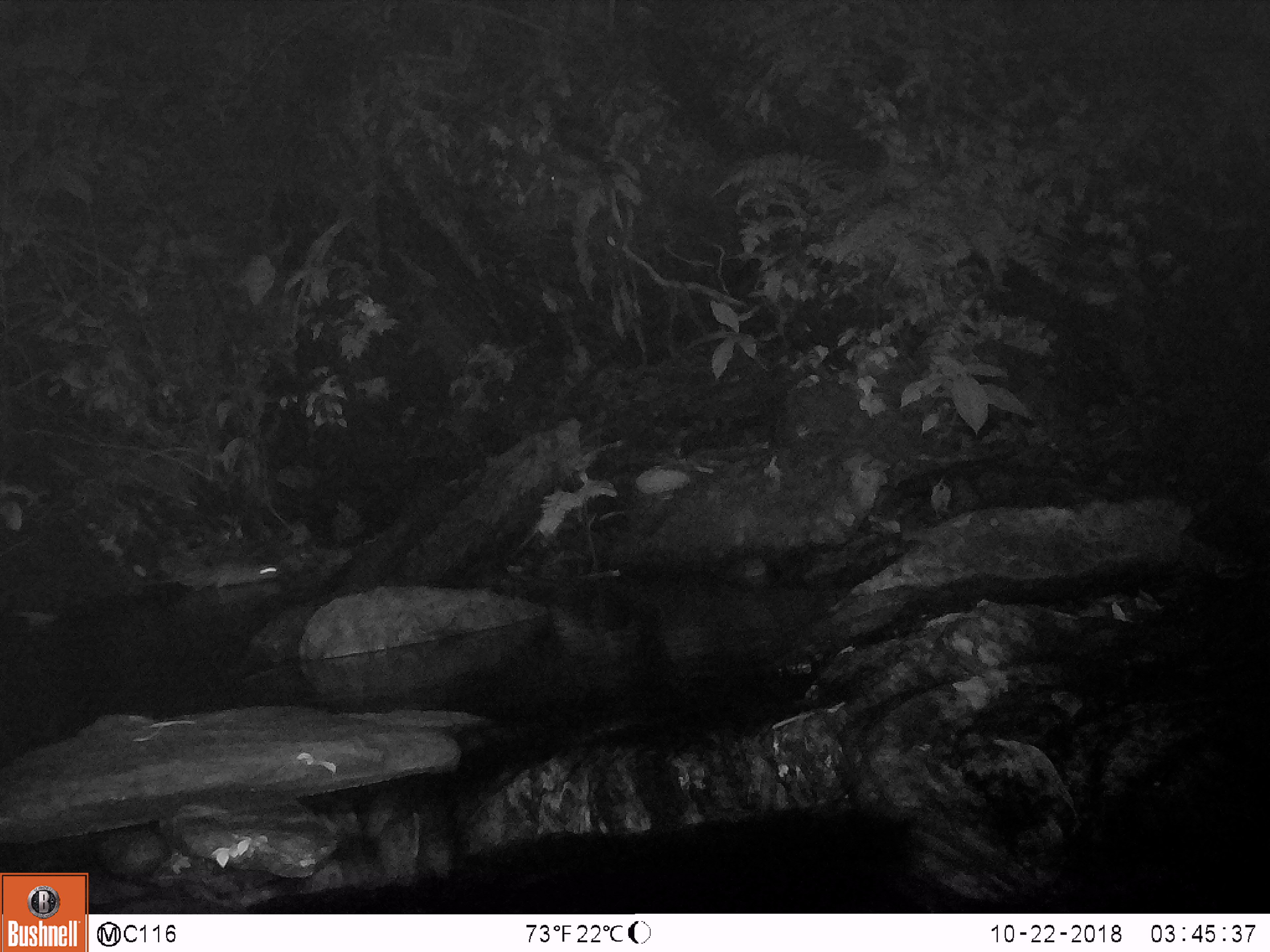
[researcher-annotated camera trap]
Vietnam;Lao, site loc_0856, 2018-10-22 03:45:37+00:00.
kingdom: Animalia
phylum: Chordata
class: Mammalia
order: Rodentia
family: Muridae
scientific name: Muridae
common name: old-world mice and rats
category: unidentified murid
Unidentified murid (old-world mice and rats) (Muridae). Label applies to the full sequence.